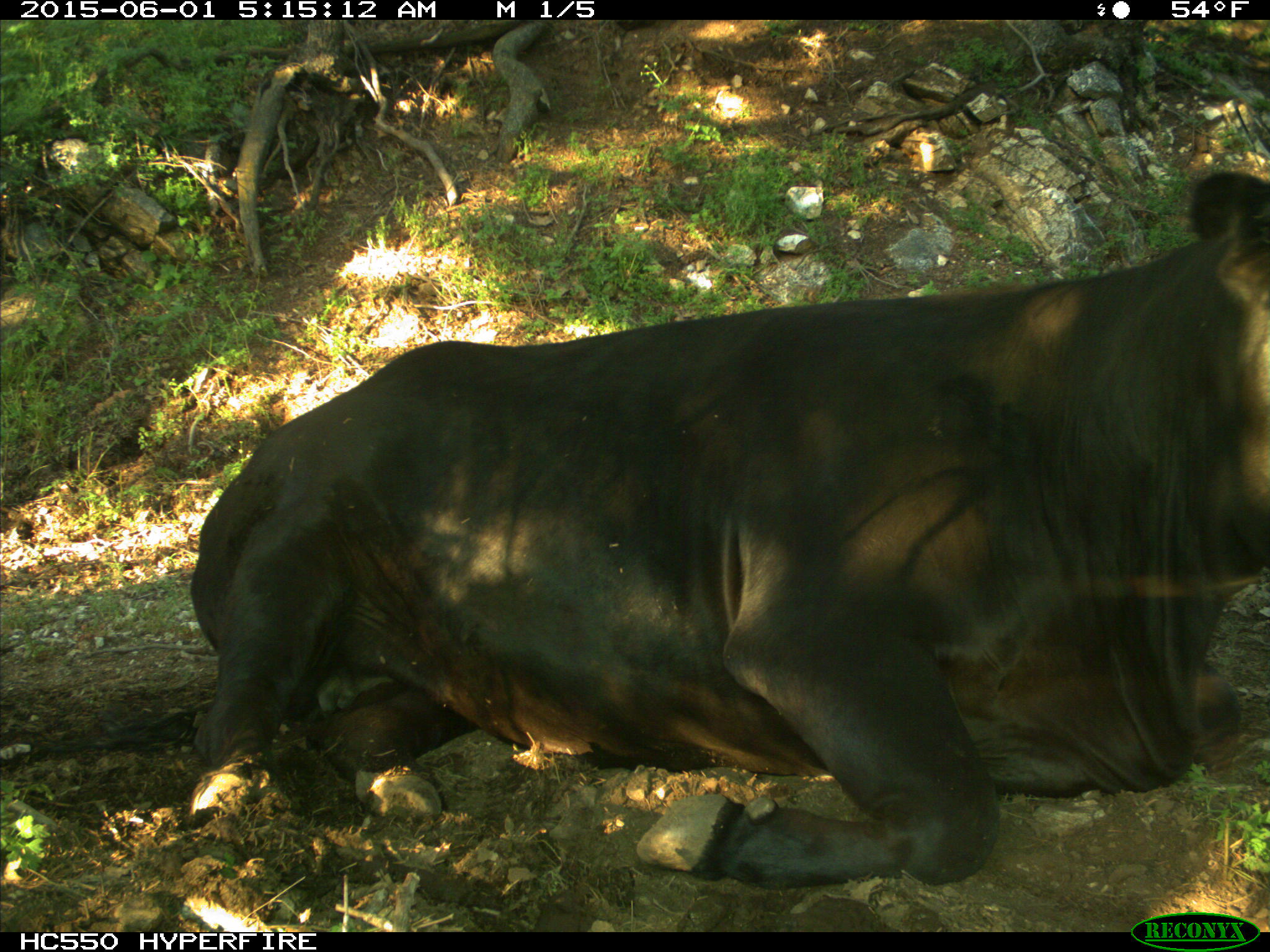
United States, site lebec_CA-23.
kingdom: Animalia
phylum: Chordata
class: Mammalia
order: Artiodactyla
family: Bovidae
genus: Bos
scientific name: Bos taurus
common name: domestic cow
Bos taurus (domestic cow).